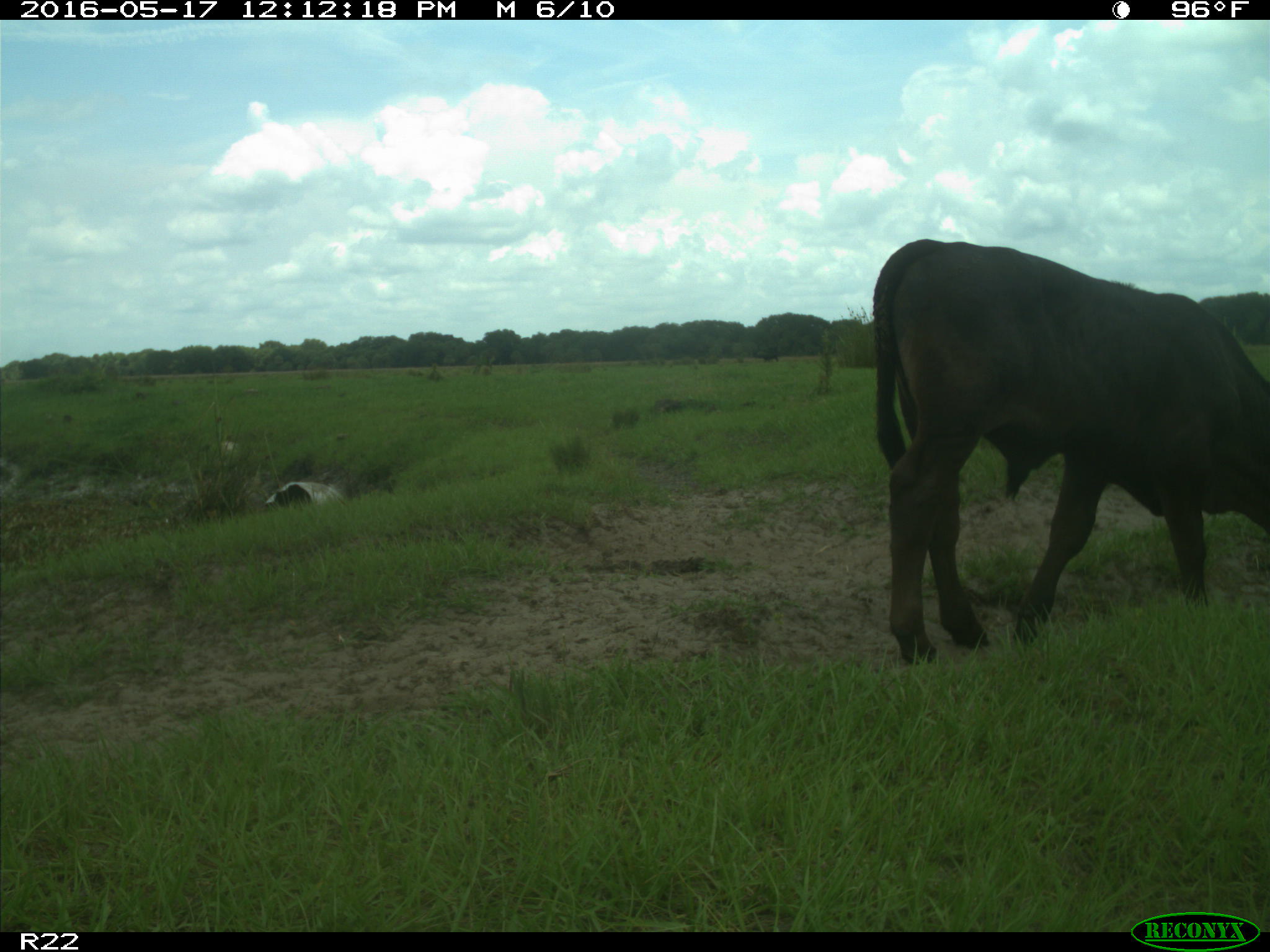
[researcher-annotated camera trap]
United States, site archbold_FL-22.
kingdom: Animalia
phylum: Chordata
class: Mammalia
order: Artiodactyla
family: Bovidae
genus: Bos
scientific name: Bos taurus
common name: domestic cow